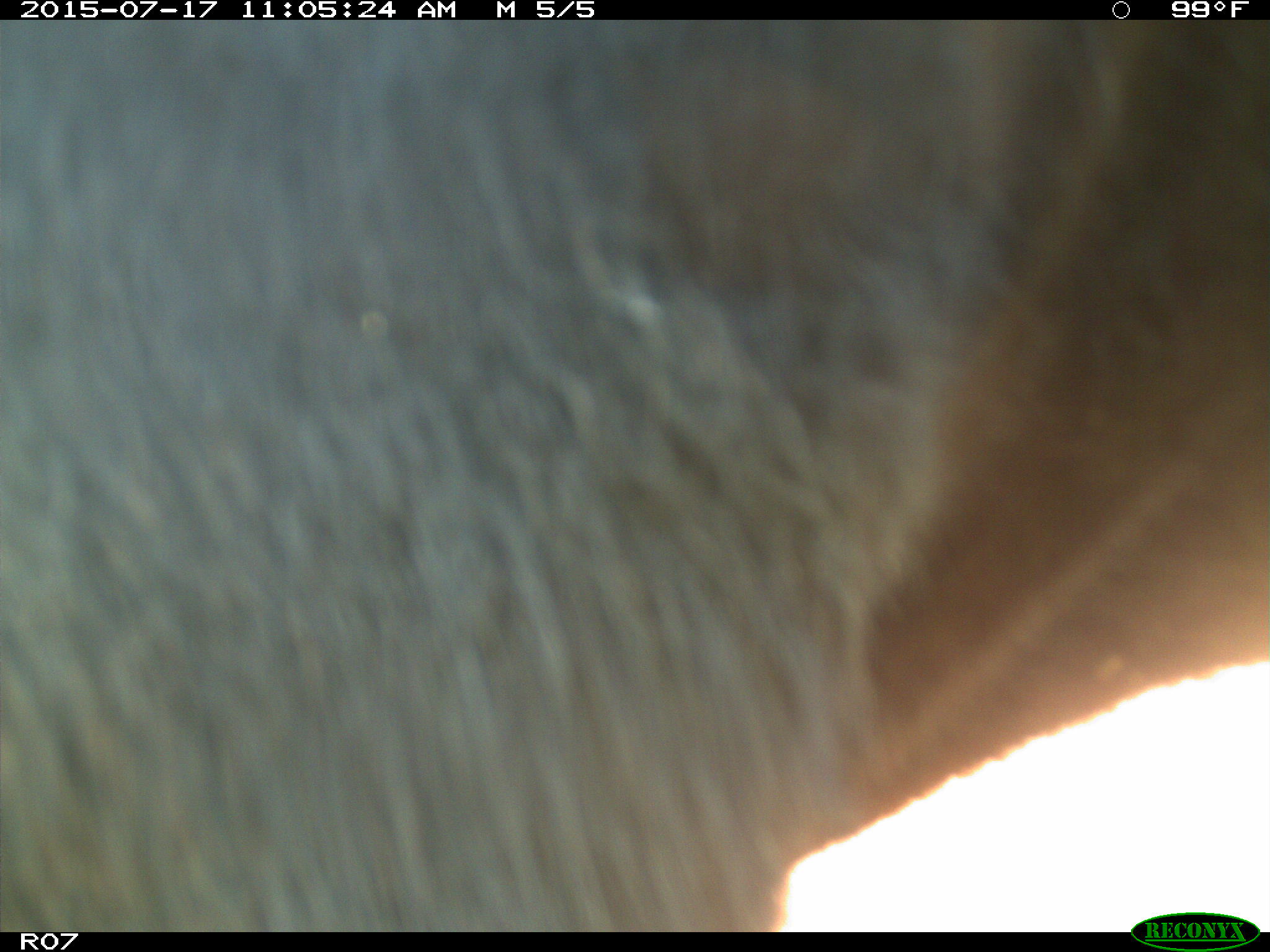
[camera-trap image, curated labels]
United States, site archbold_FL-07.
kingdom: Animalia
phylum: Chordata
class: Mammalia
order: Artiodactyla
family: Bovidae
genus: Bos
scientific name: Bos taurus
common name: domestic cow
Bos taurus (domestic cow).